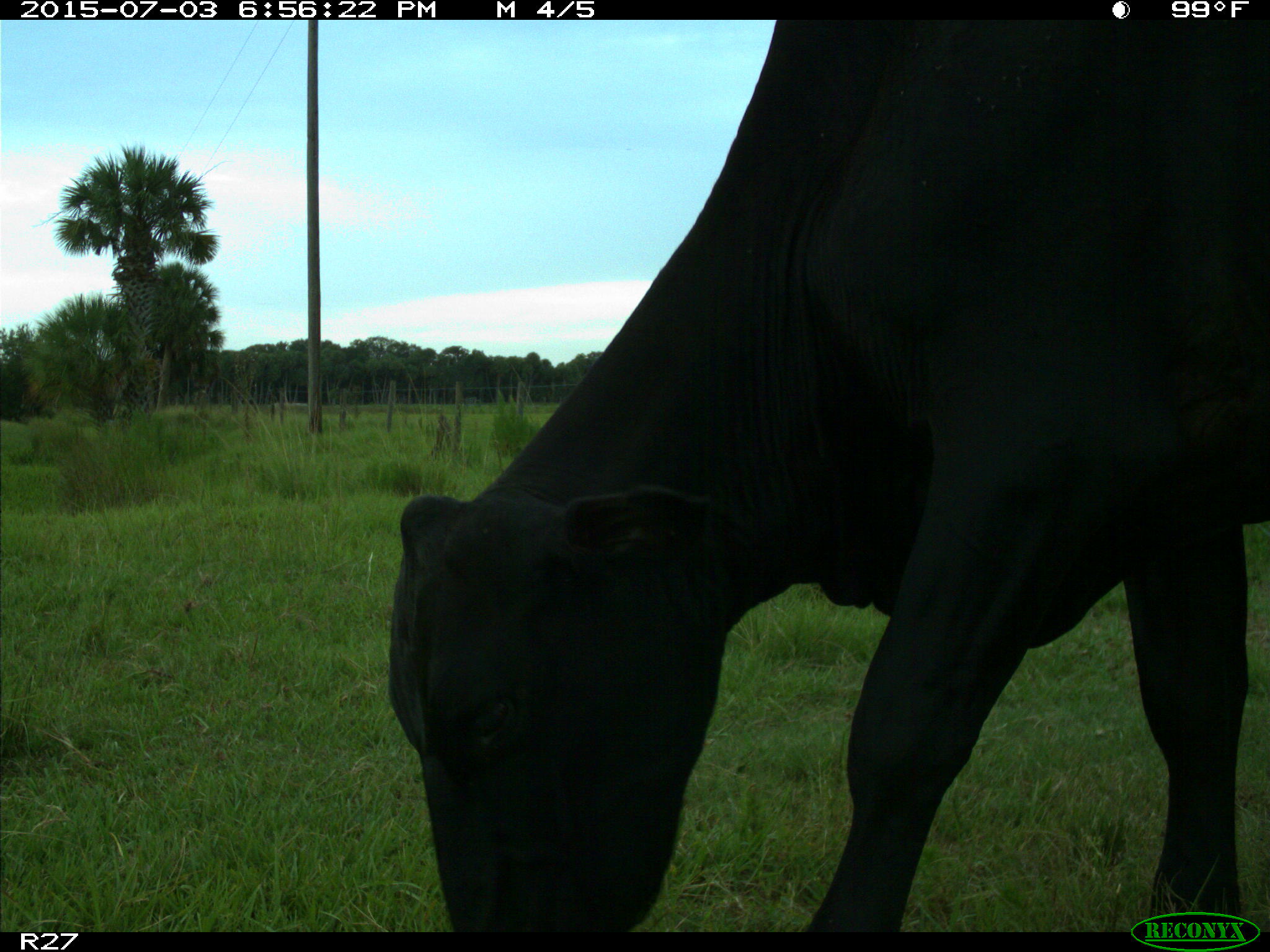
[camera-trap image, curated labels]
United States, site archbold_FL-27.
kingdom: Animalia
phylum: Chordata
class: Mammalia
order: Artiodactyla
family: Bovidae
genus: Bos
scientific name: Bos taurus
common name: domestic cow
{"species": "Bos taurus (domestic cow)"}